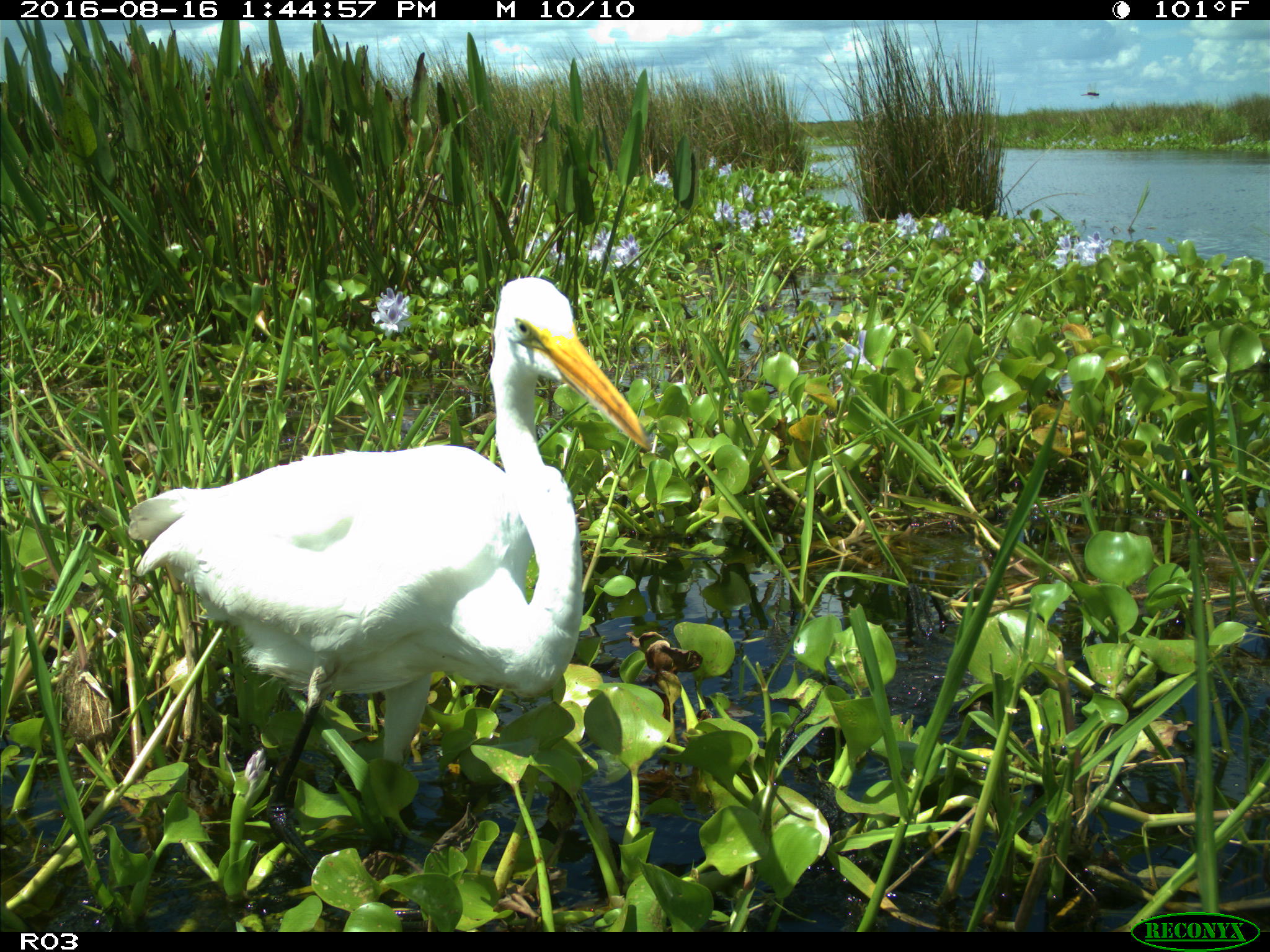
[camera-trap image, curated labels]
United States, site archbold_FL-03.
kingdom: Animalia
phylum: Chordata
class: Aves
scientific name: Aves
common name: birds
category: unidentified bird